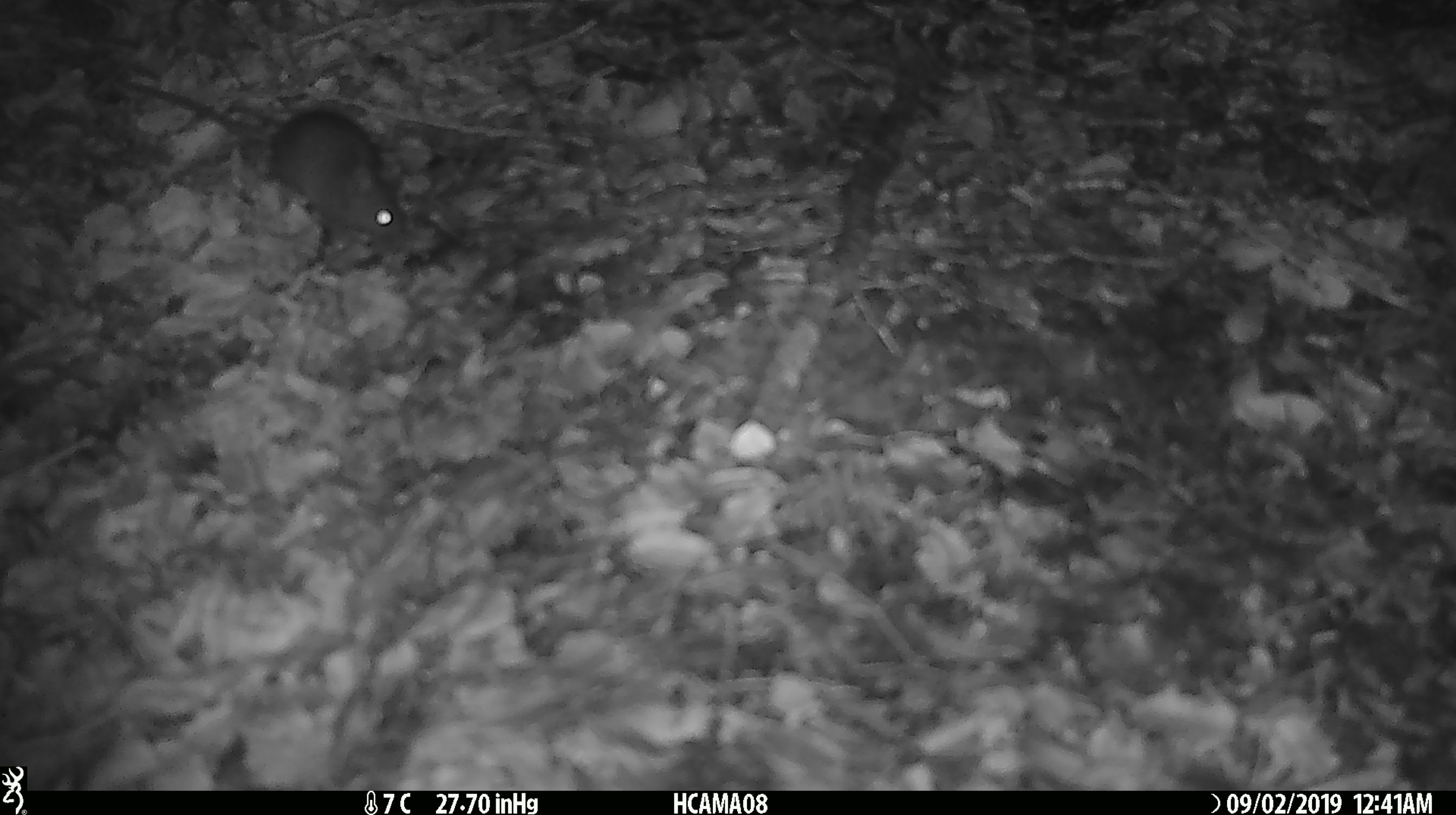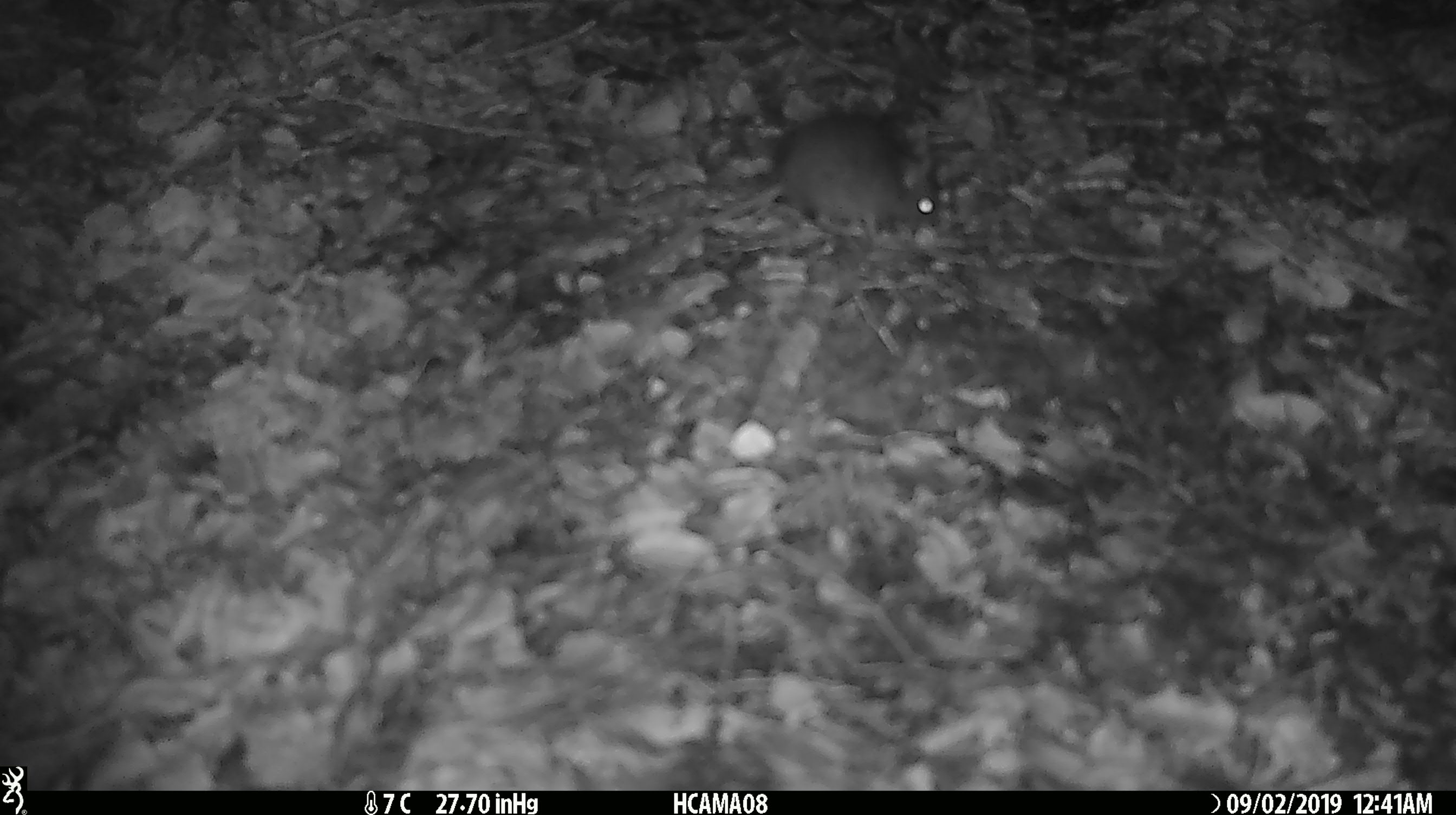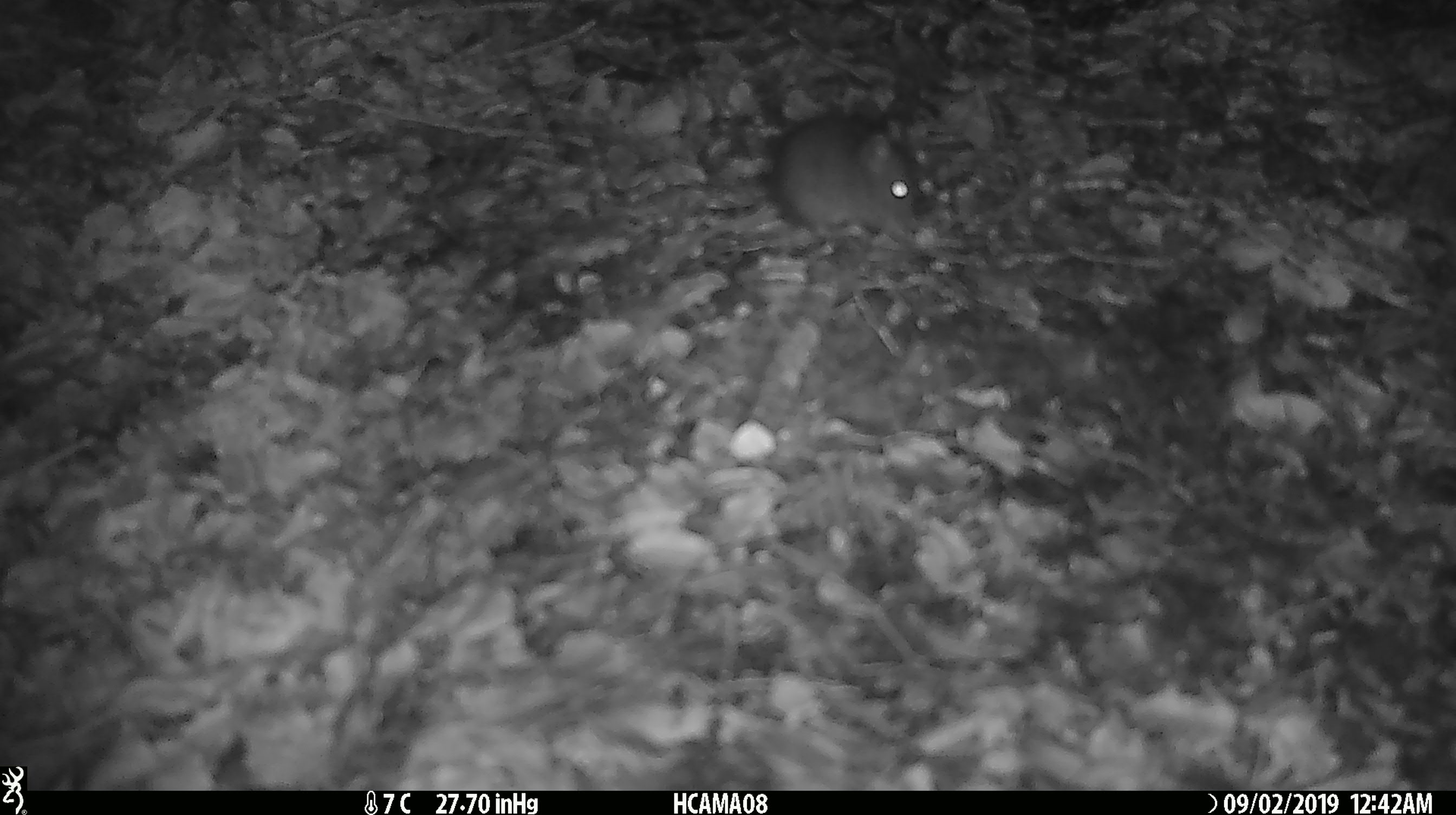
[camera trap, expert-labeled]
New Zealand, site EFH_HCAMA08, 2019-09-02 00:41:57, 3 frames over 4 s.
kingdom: Animalia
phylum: Chordata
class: Mammalia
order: Rodentia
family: Muridae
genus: Mus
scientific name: Mus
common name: mouse